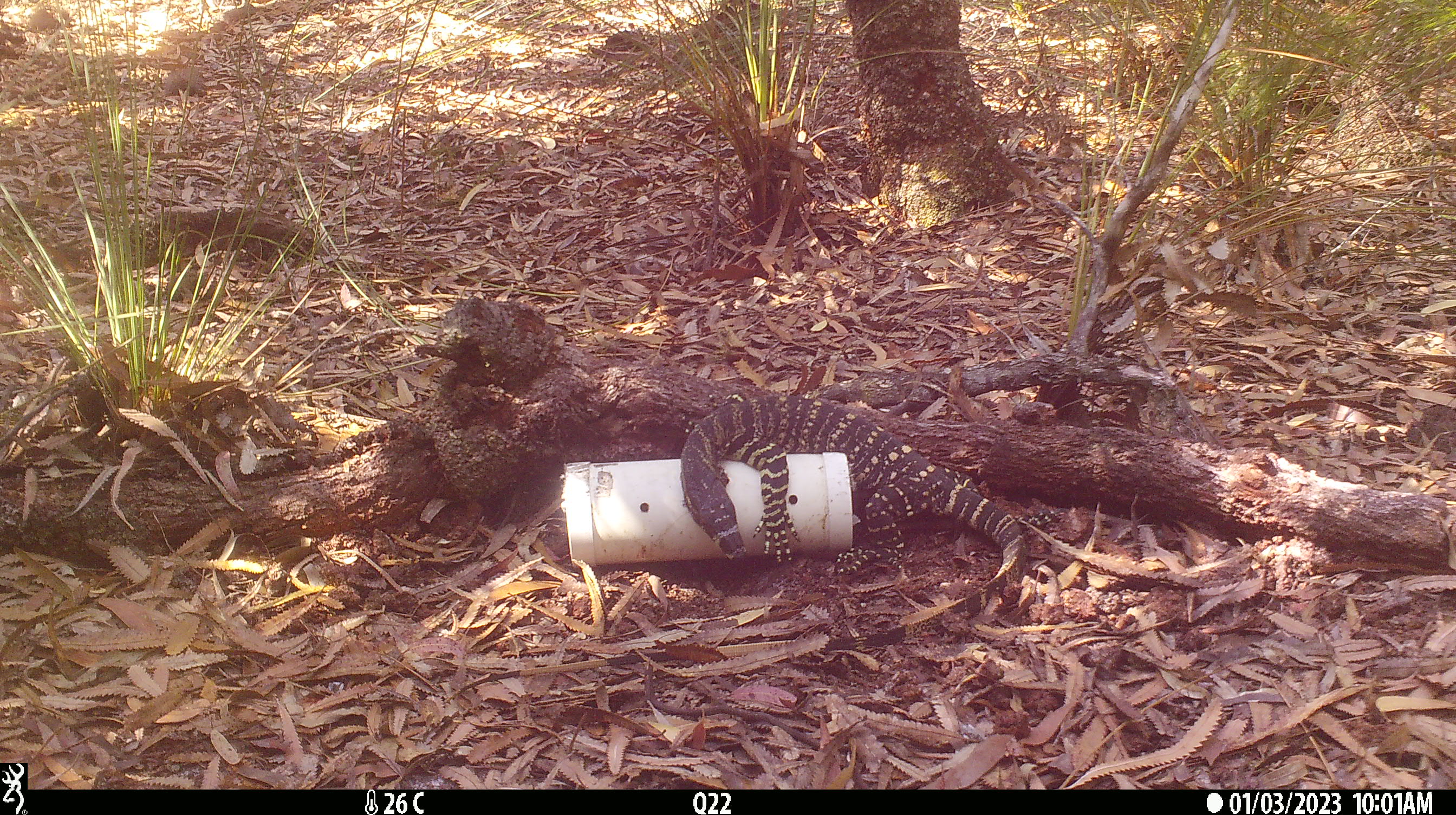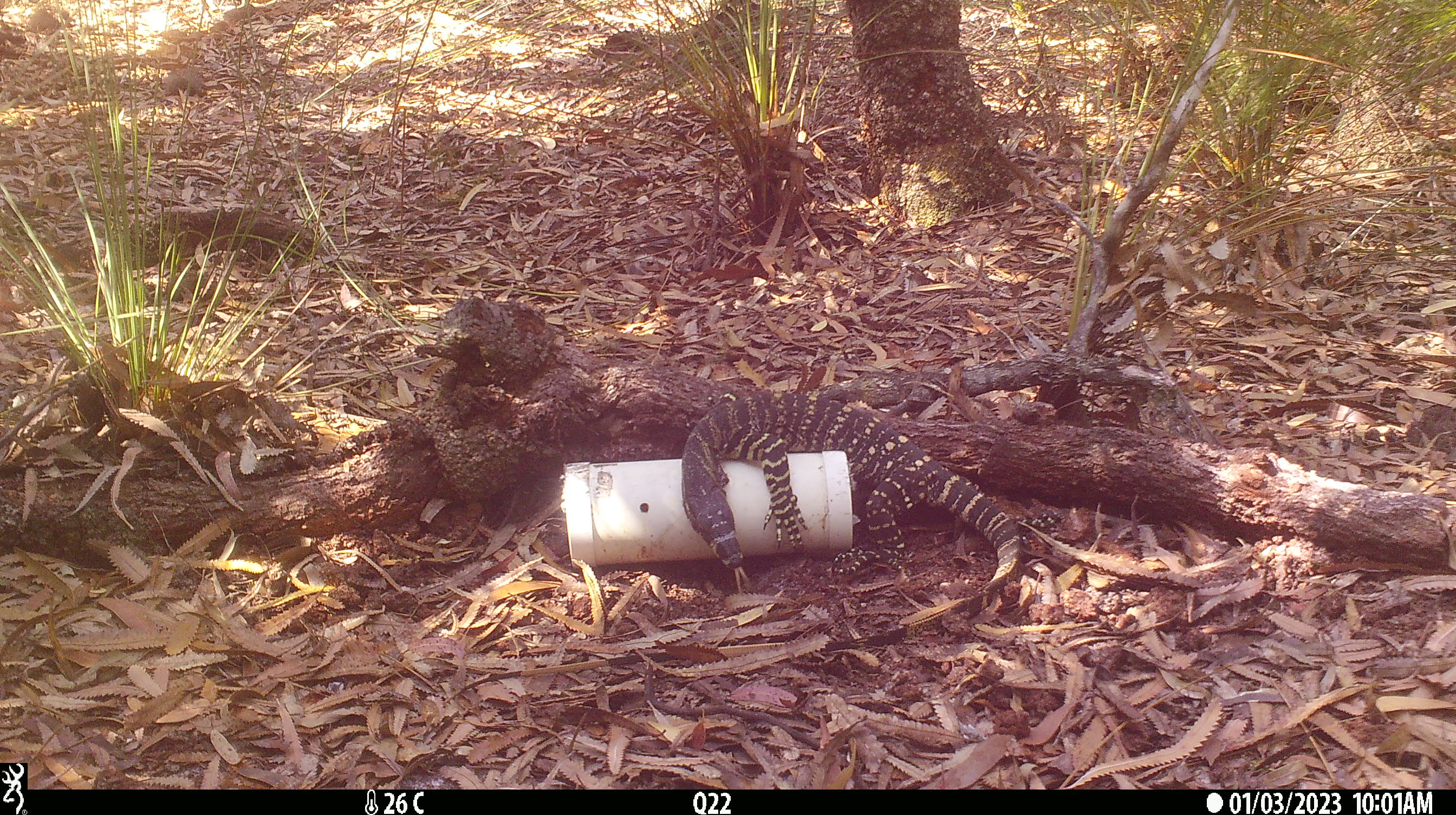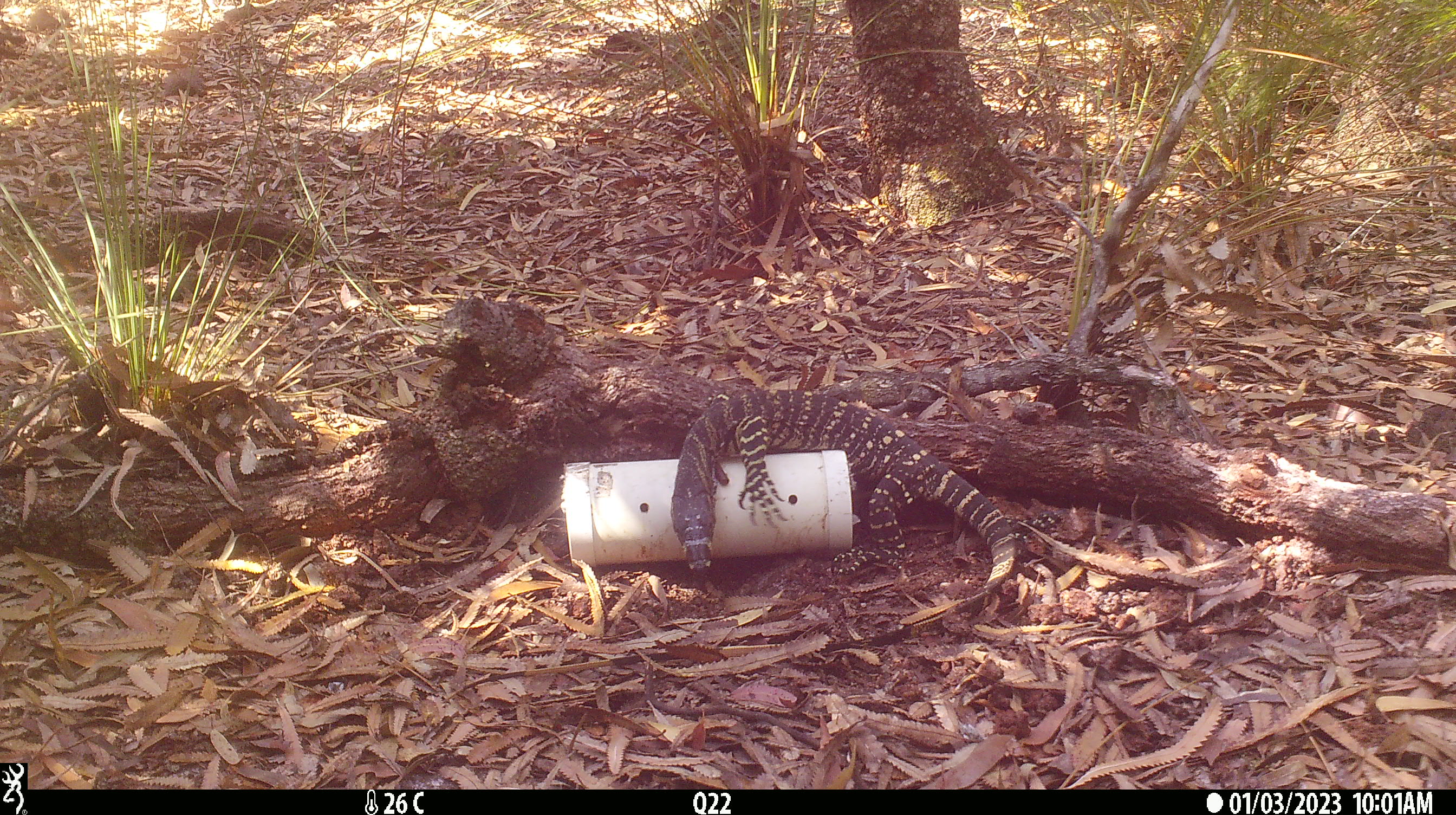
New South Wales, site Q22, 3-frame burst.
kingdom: Animalia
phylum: Chordata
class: Reptilia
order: Squamata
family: Varanidae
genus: Varanus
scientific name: Varanus varius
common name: lace monitor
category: goanna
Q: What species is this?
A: Goanna (lace monitor) (Varanus varius).